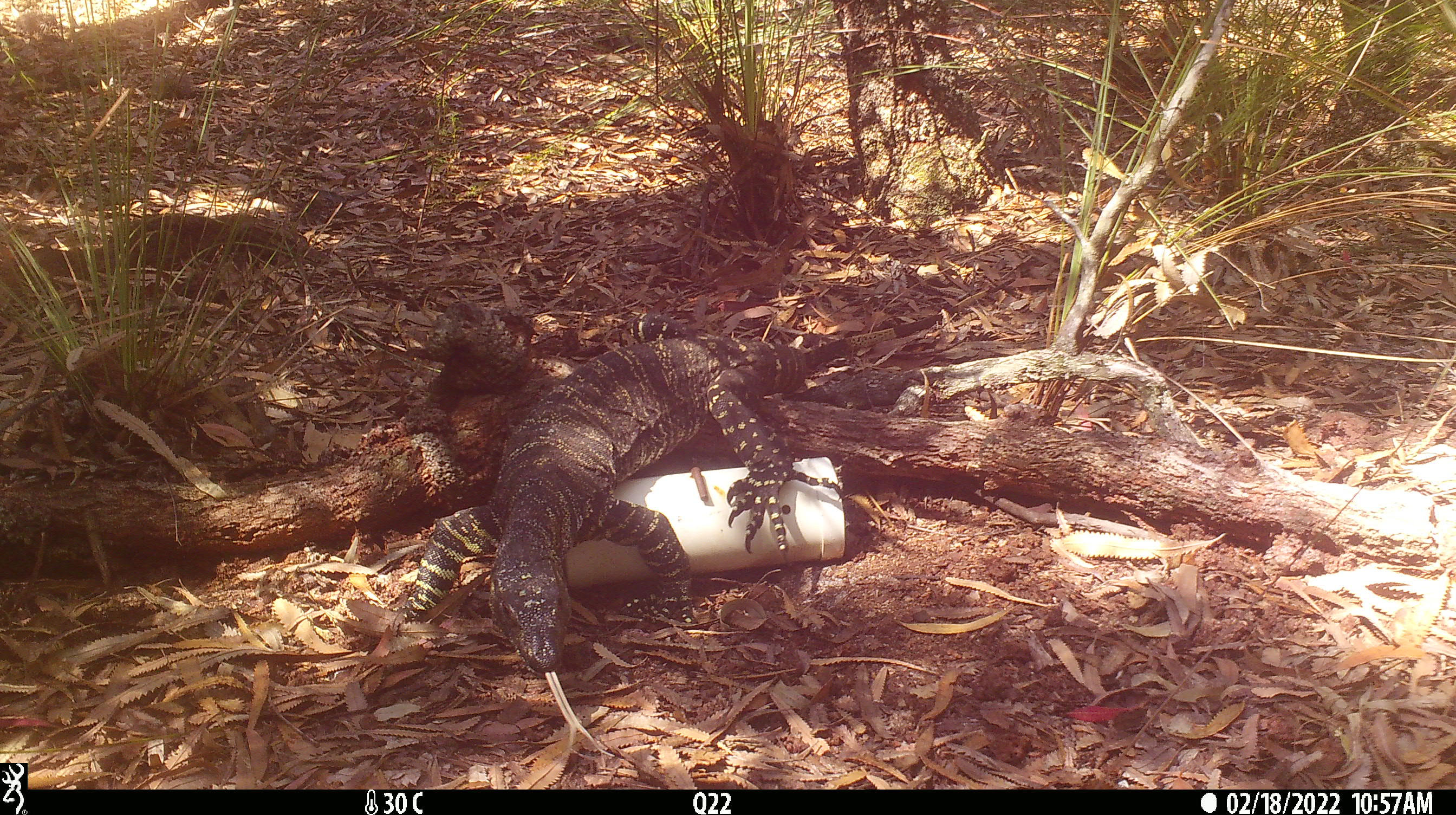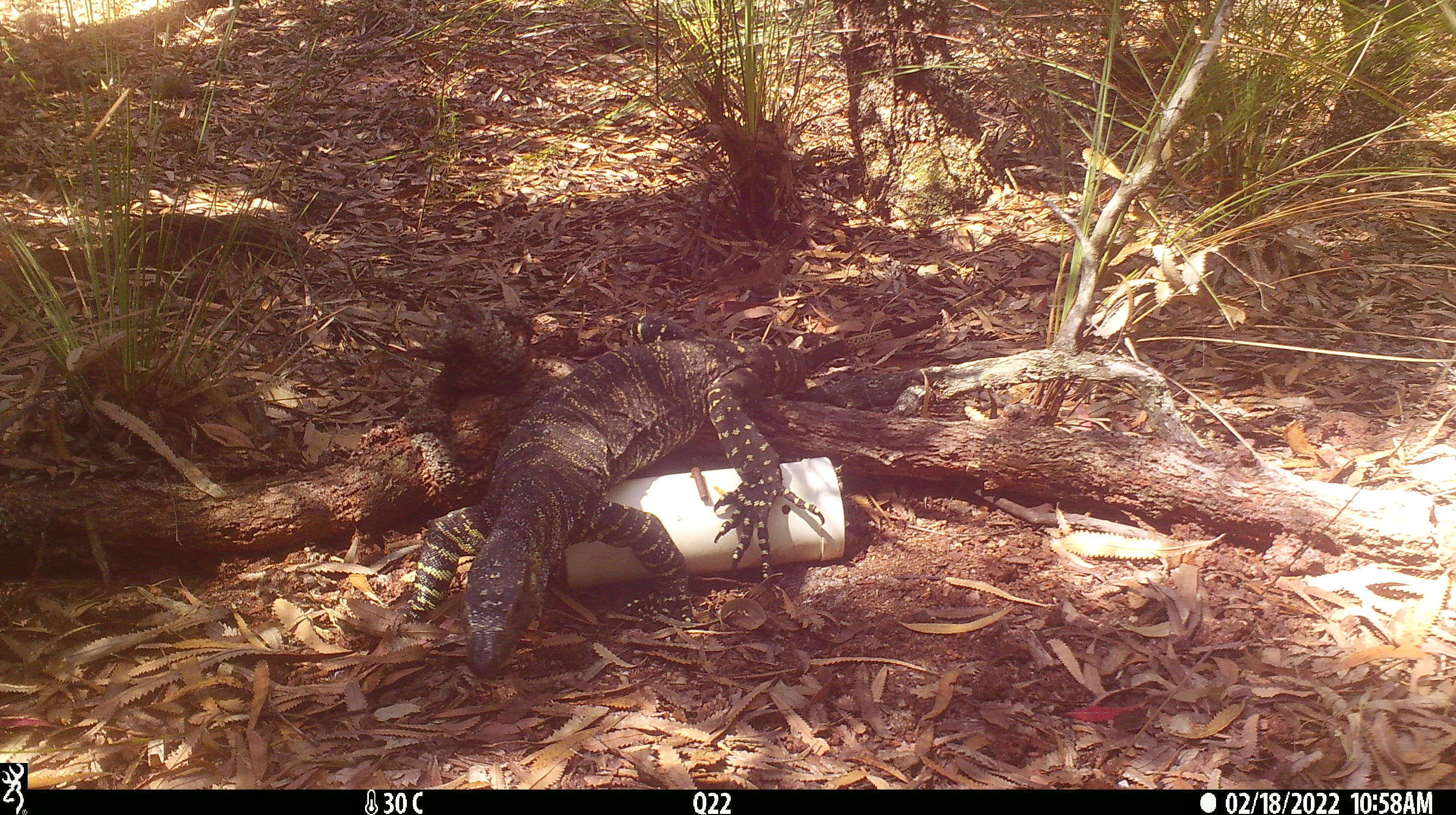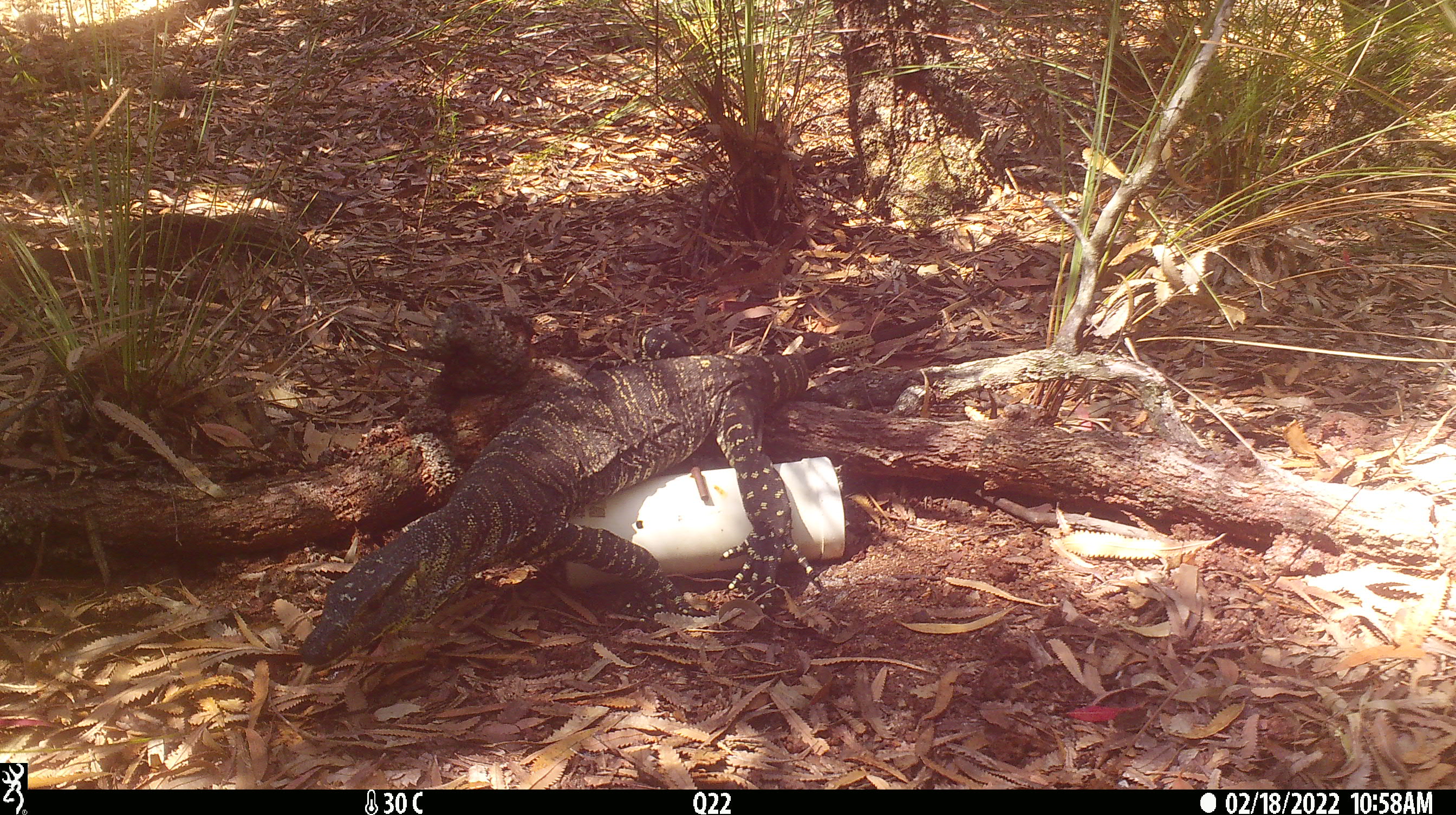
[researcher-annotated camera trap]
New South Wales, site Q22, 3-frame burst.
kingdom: Animalia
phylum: Chordata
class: Reptilia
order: Squamata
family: Varanidae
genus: Varanus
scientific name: Varanus varius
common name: lace monitor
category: goanna